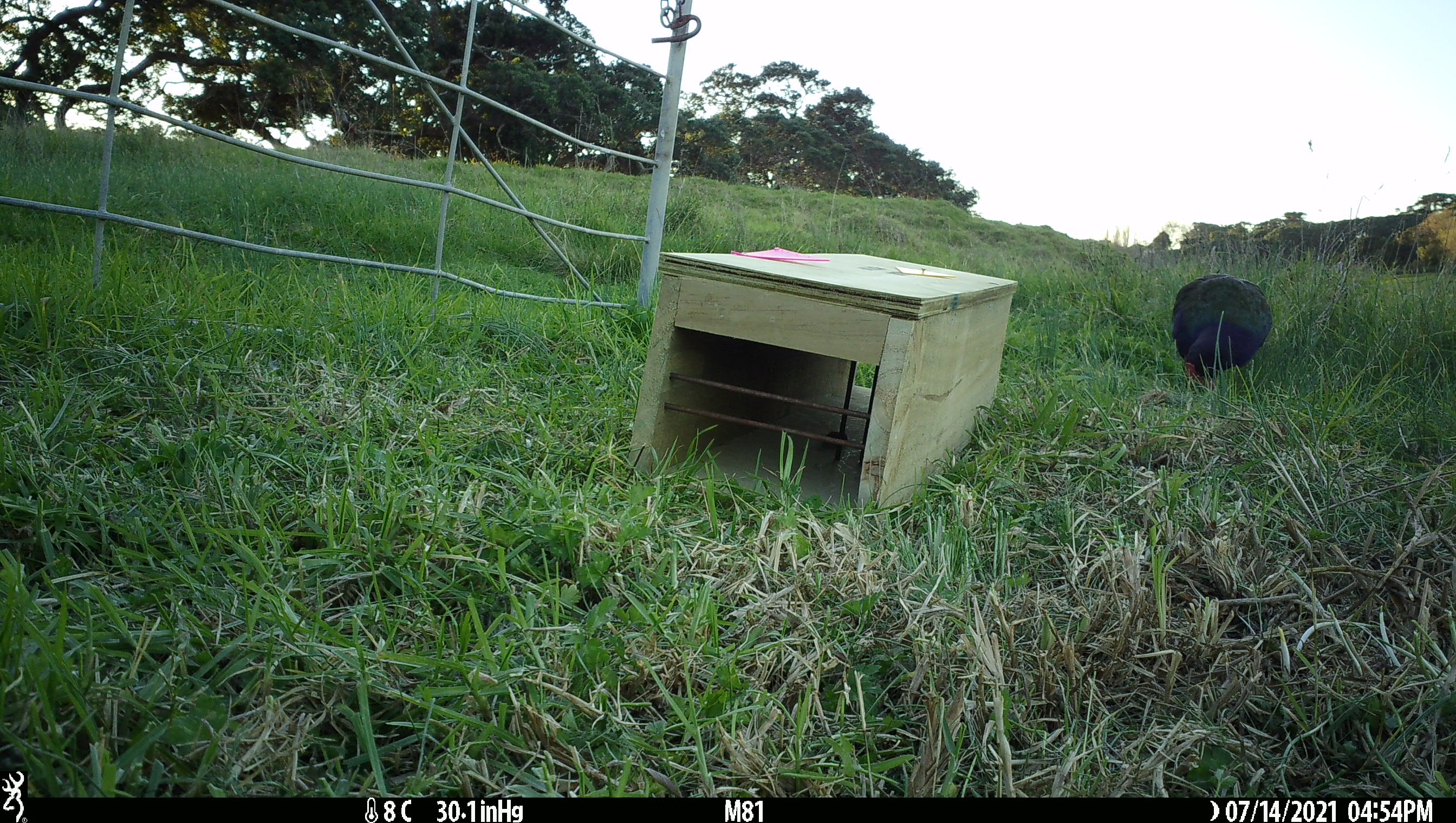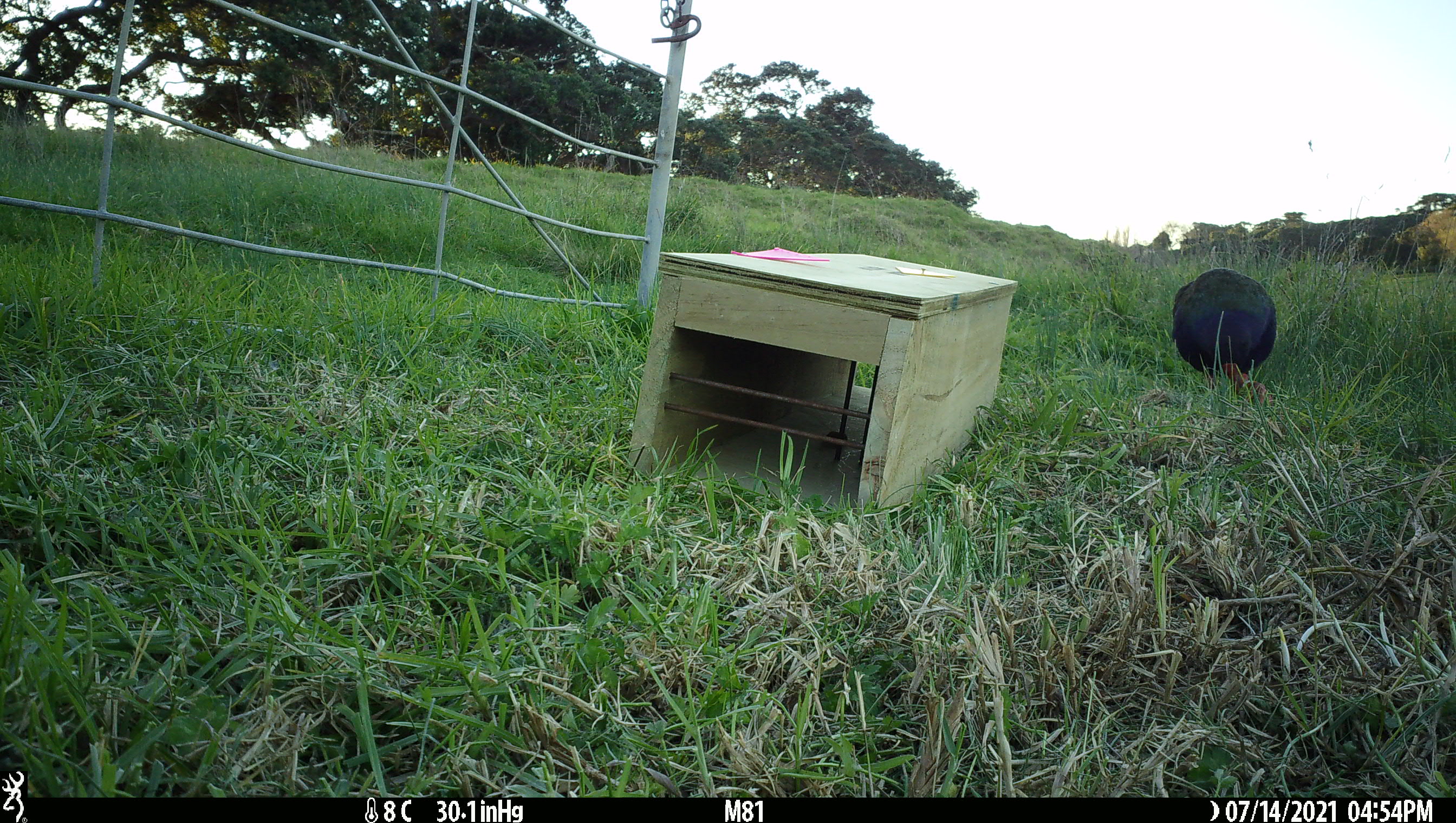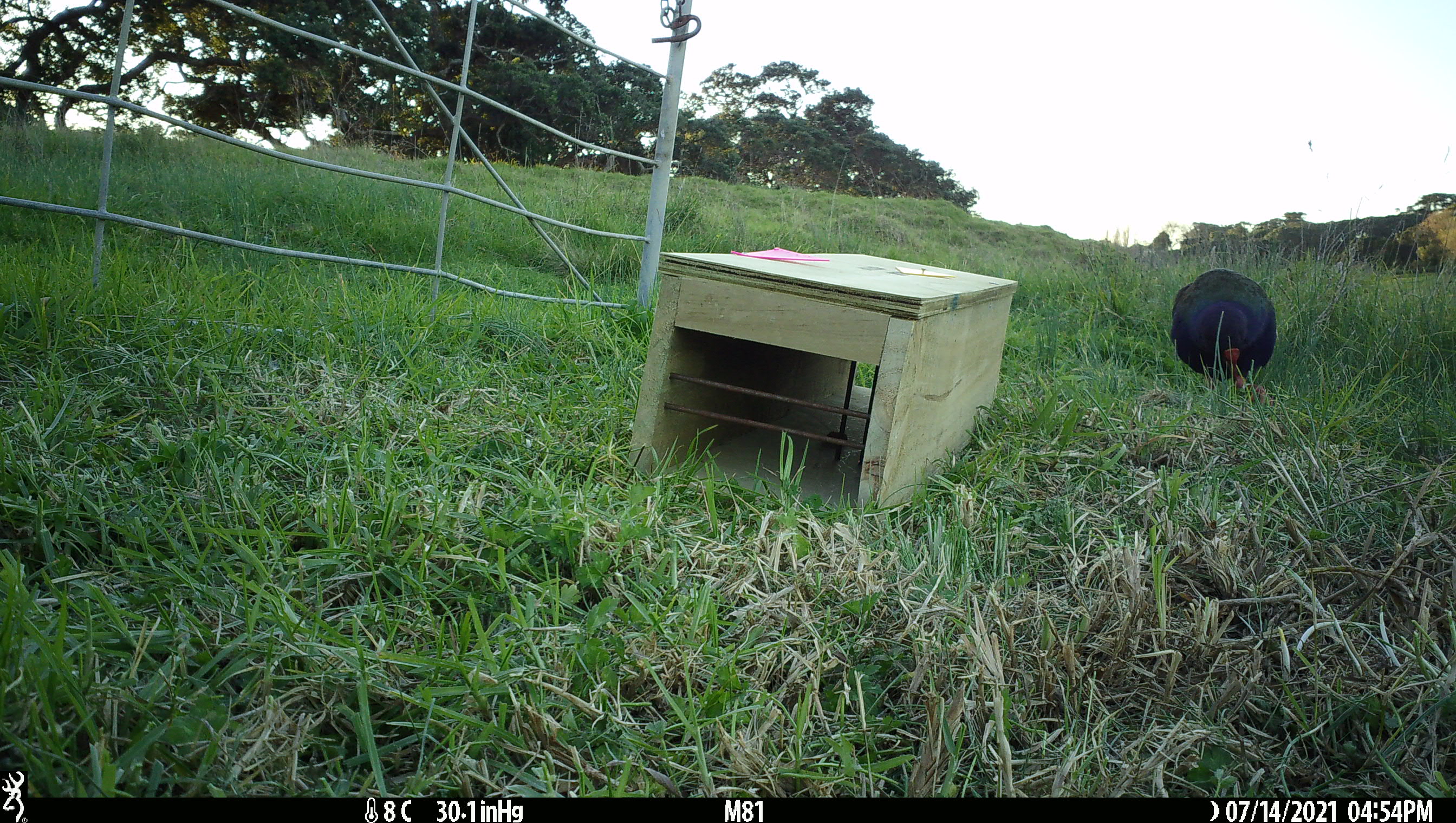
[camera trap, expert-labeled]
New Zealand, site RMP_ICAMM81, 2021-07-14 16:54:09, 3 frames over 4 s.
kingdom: Animalia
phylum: Chordata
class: Aves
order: Gruiformes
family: Rallidae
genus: Porphyrio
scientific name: Porphyrio mantelli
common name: takahe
Takahe (Porphyrio mantelli).